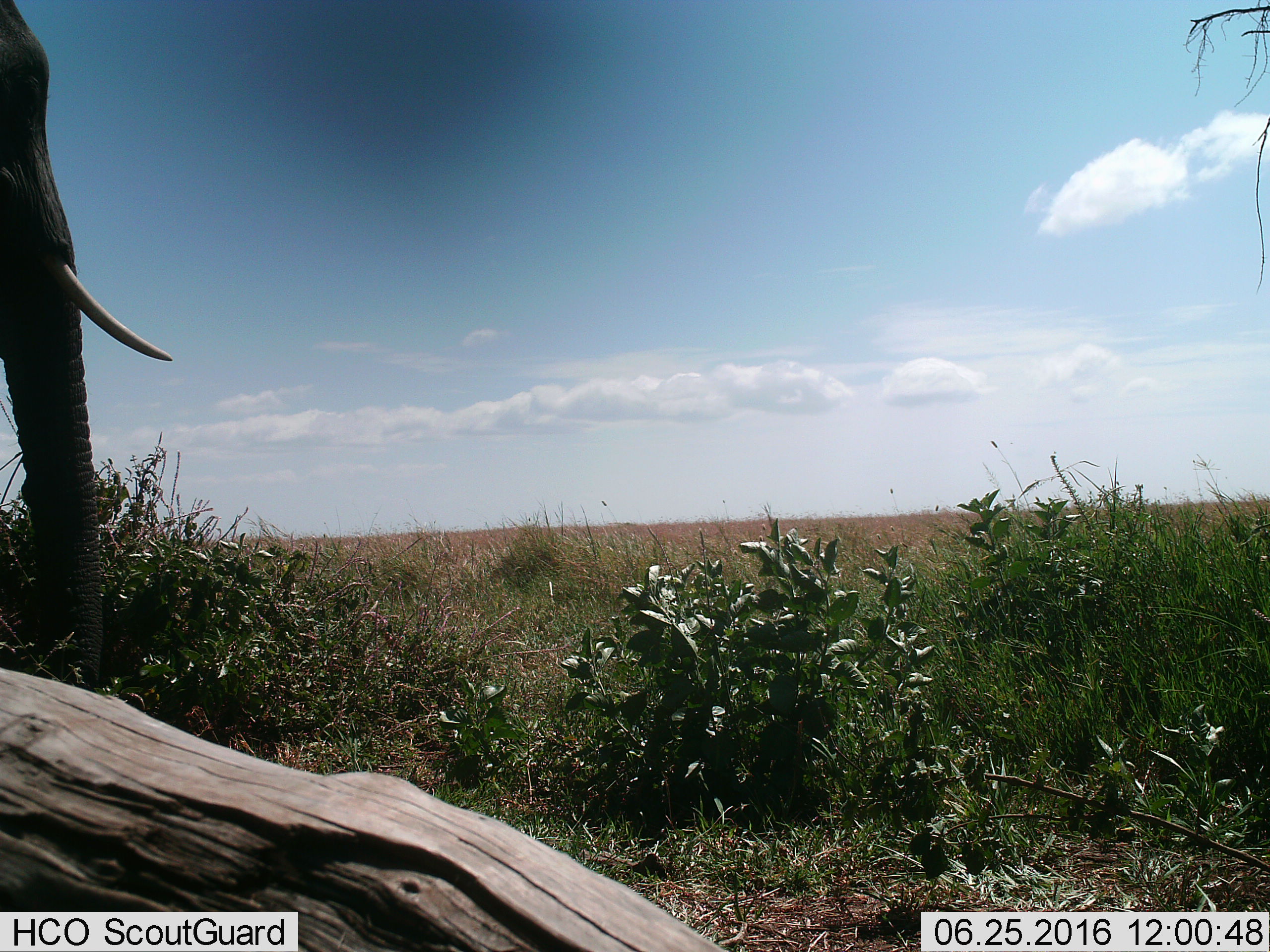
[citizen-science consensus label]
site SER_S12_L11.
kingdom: Animalia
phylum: Chordata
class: Mammalia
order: Proboscidea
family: Elephantidae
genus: Loxodonta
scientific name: Loxodonta africana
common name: african bush elephant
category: elephant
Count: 1.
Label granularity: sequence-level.